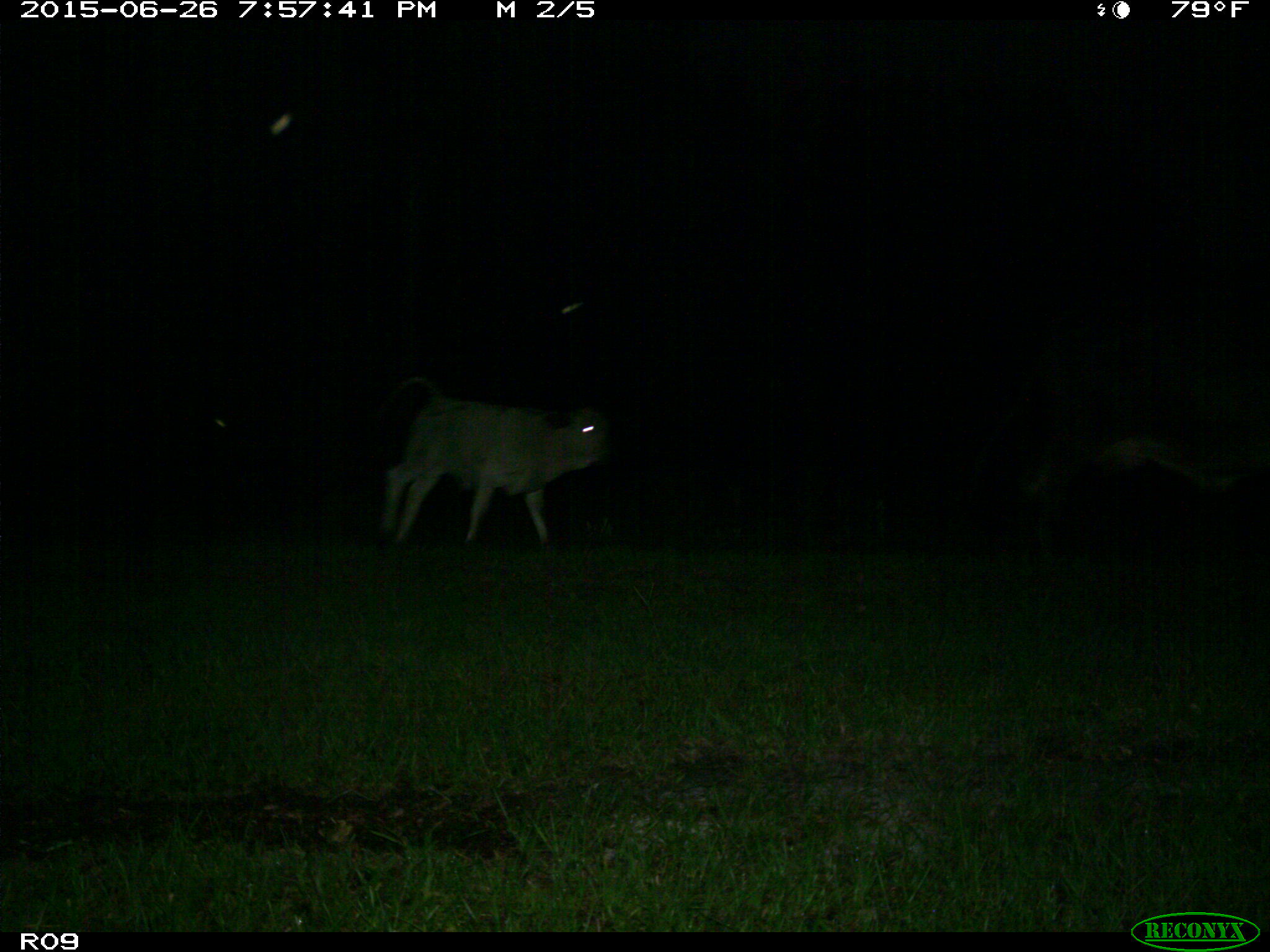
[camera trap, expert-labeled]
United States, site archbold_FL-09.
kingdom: Animalia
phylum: Chordata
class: Mammalia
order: Artiodactyla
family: Bovidae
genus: Bos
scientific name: Bos taurus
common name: domestic cow